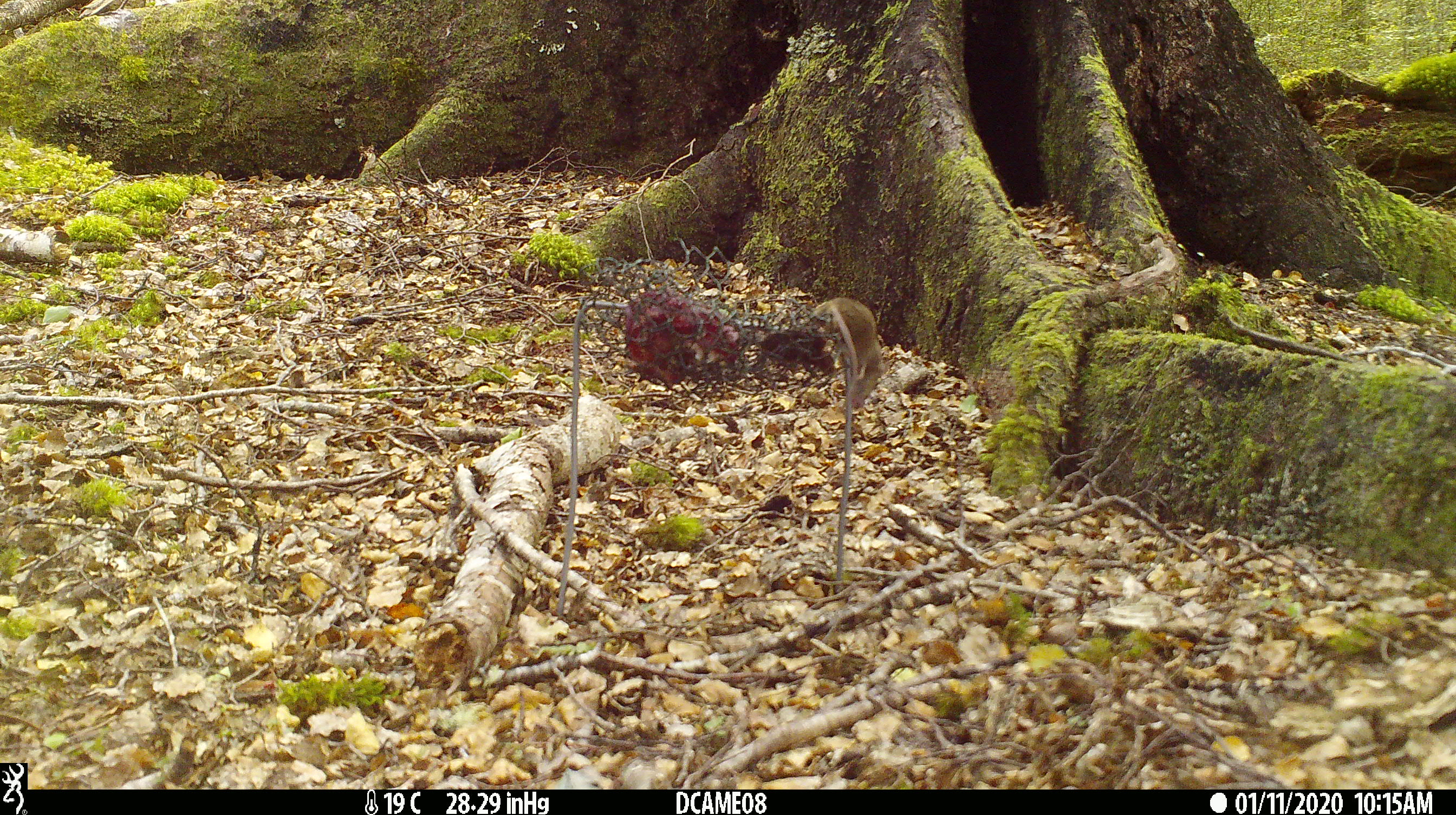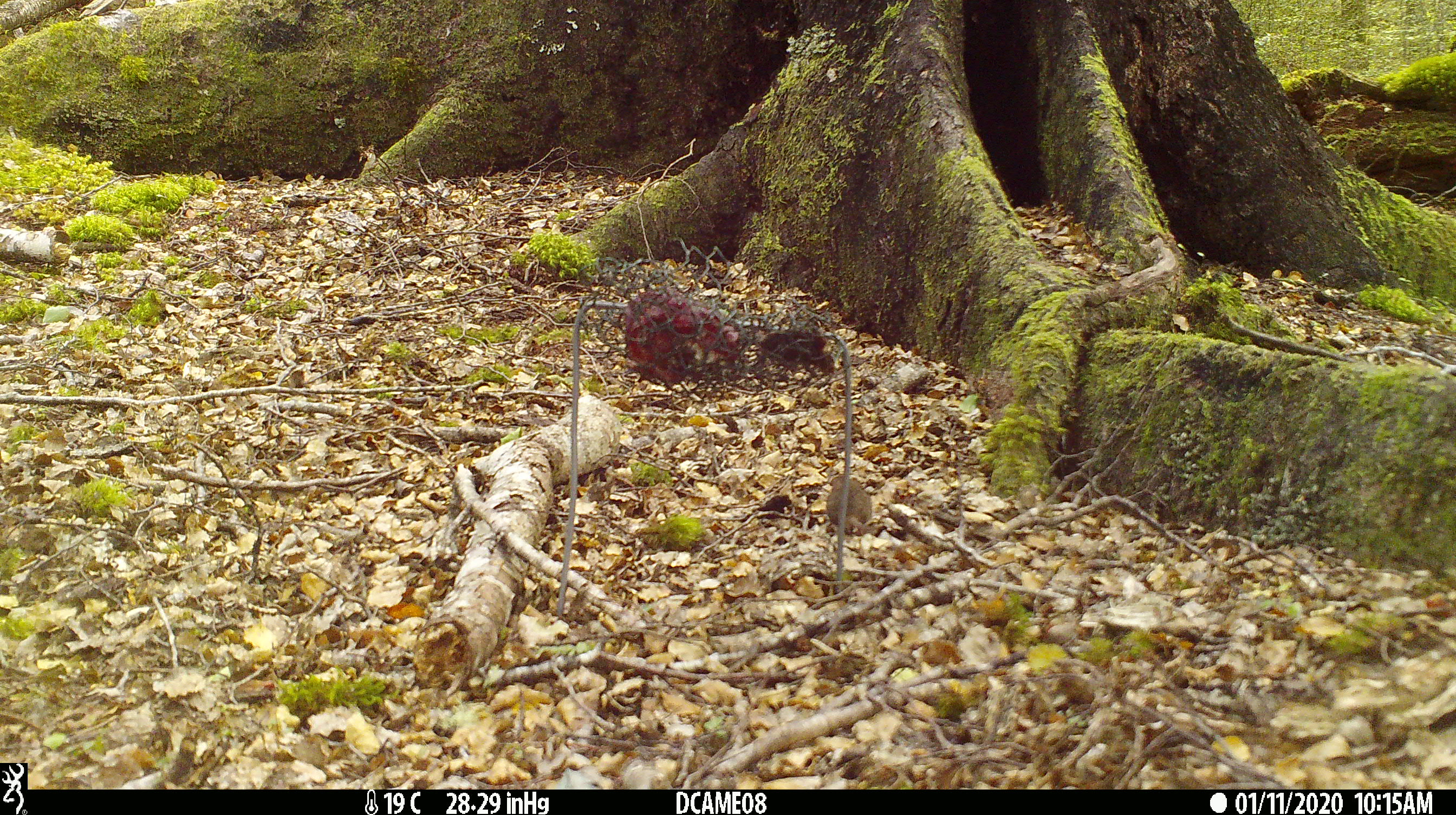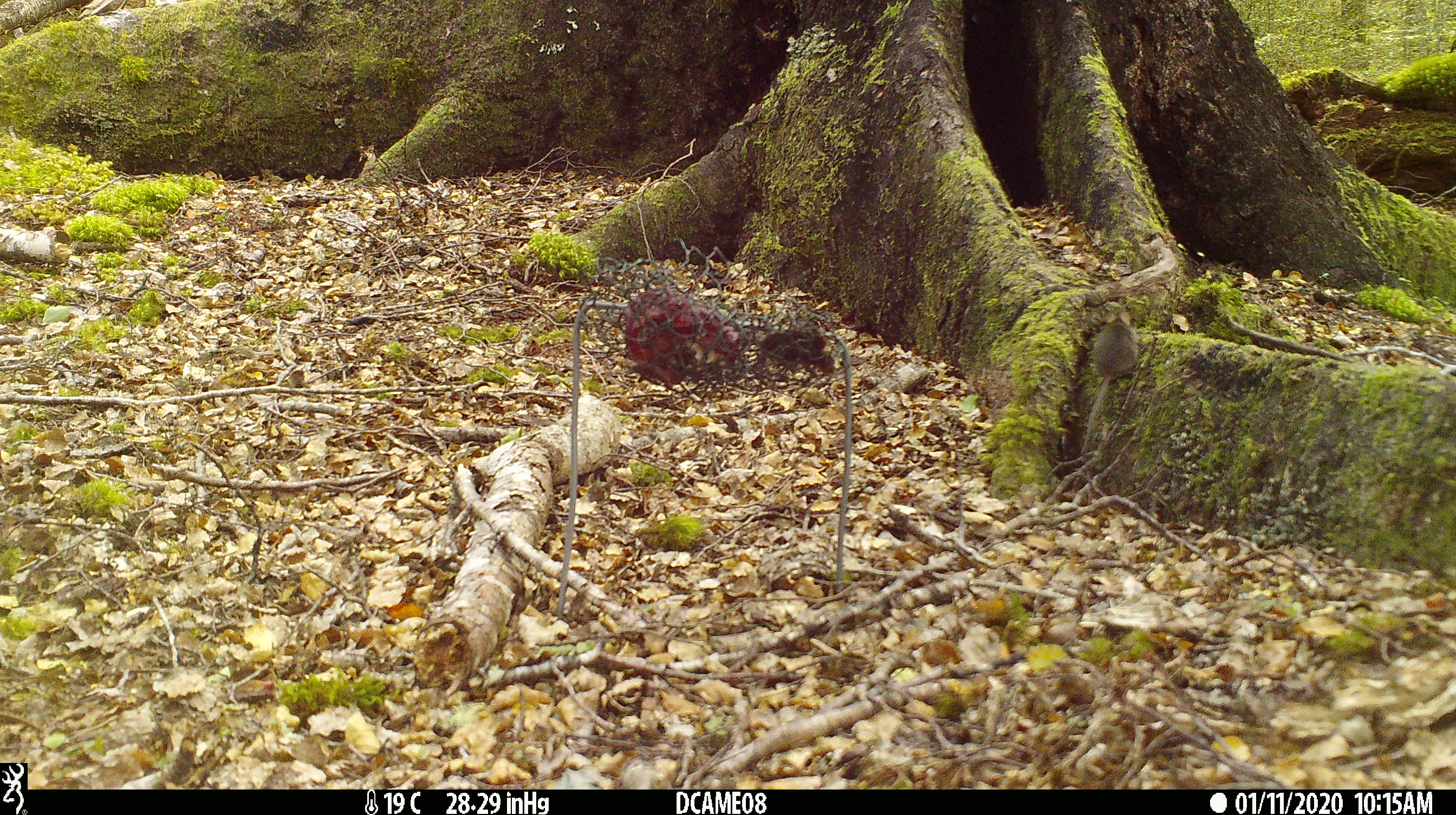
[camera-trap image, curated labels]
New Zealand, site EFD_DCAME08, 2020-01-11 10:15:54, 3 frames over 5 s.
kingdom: Animalia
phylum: Chordata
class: Mammalia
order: Rodentia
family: Muridae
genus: Mus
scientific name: Mus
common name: mouse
Mouse (Mus).